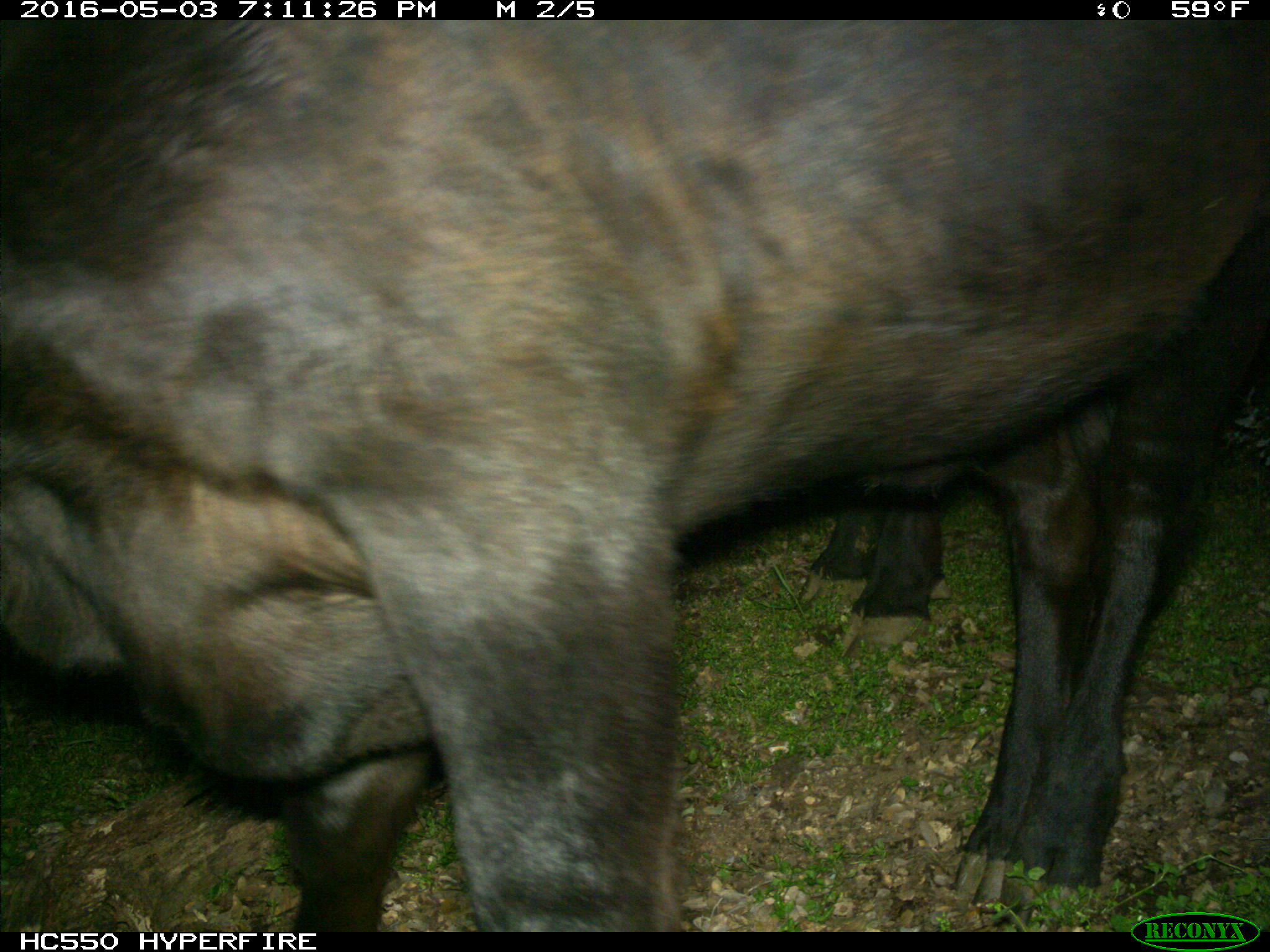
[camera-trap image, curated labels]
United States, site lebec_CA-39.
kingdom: Animalia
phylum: Chordata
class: Mammalia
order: Artiodactyla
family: Bovidae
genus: Bos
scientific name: Bos taurus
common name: domestic cow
Bos taurus (domestic cow).